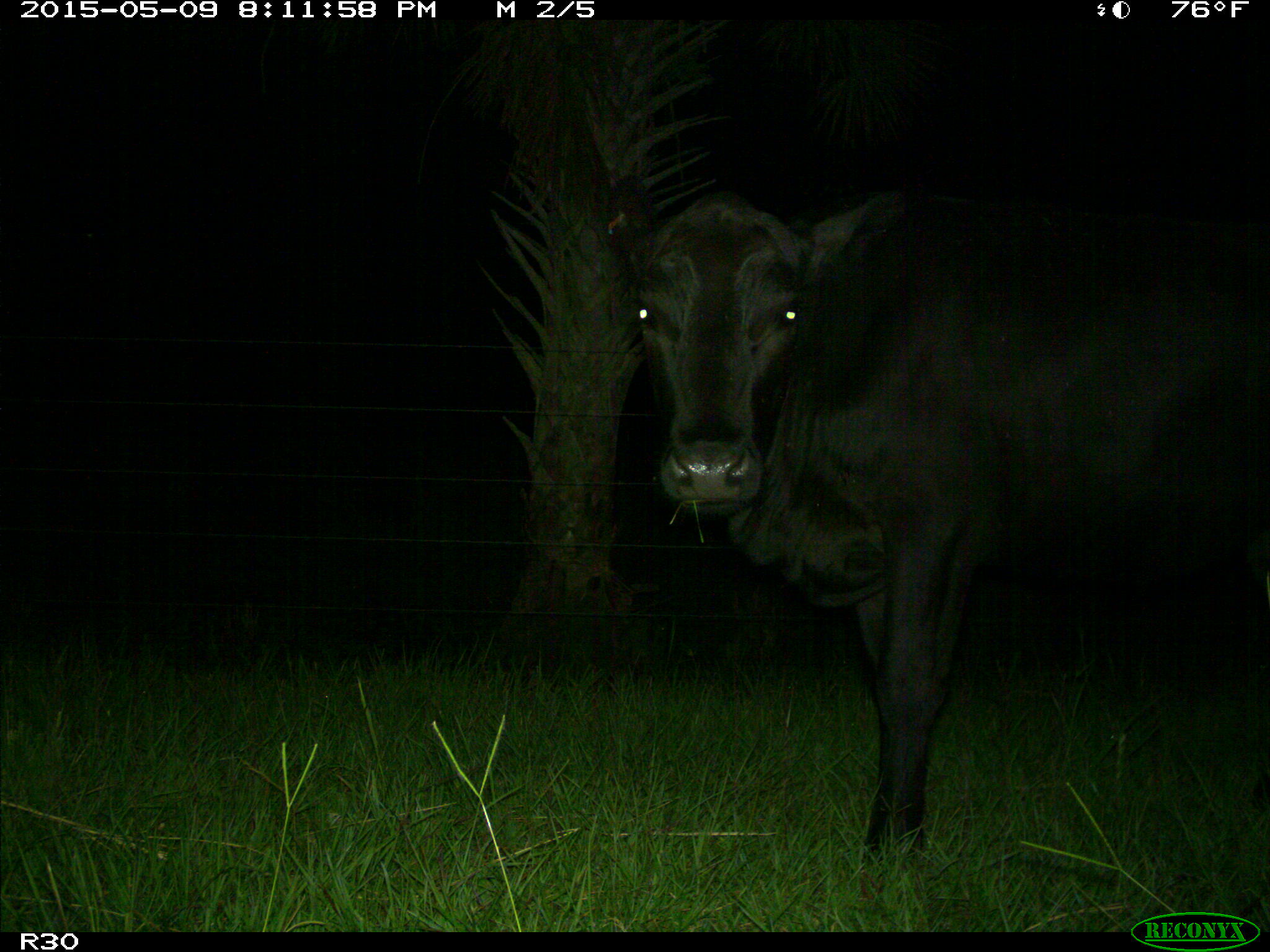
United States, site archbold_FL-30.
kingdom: Animalia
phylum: Chordata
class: Mammalia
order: Artiodactyla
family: Bovidae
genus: Bos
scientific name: Bos taurus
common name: domestic cow